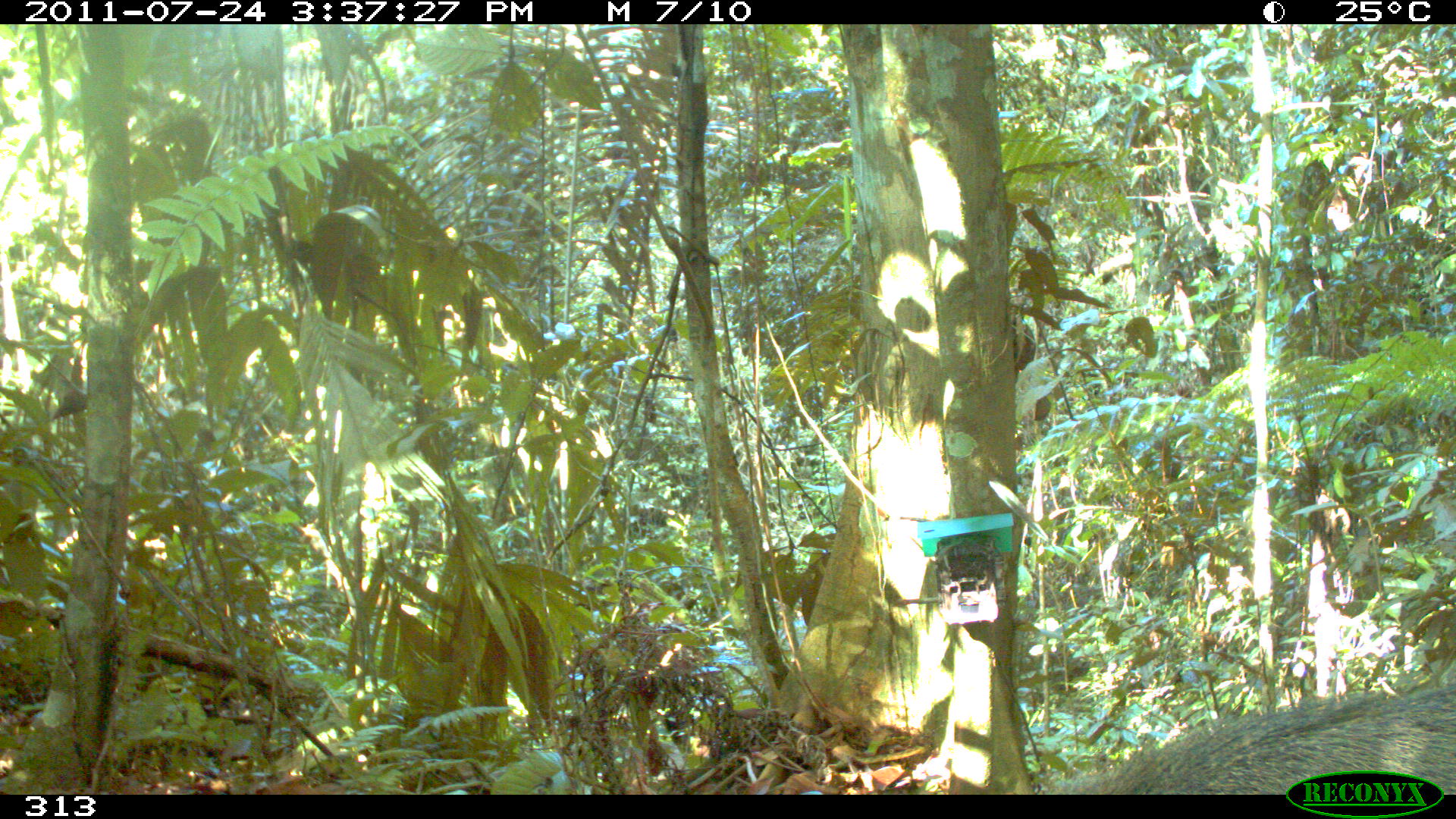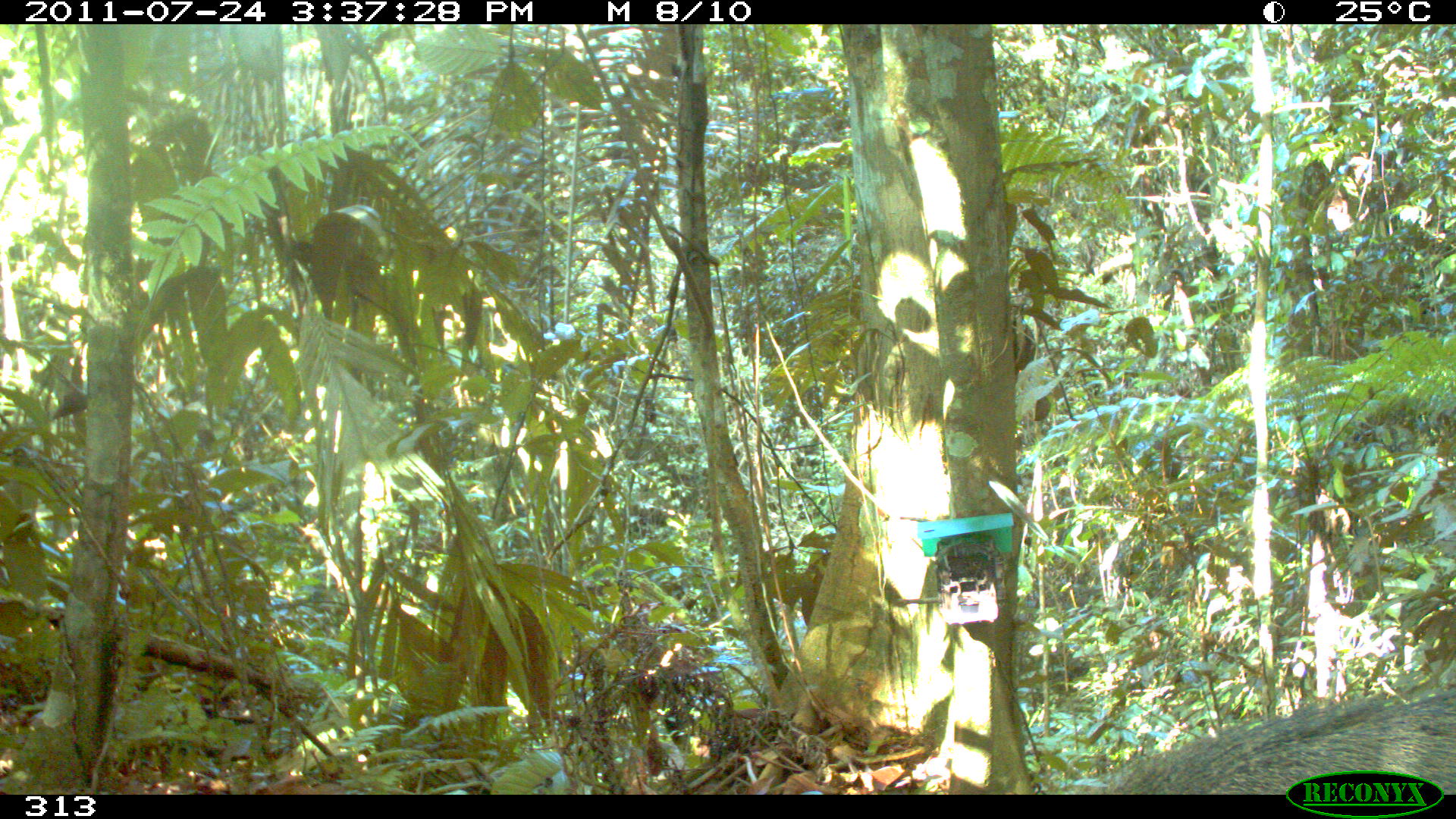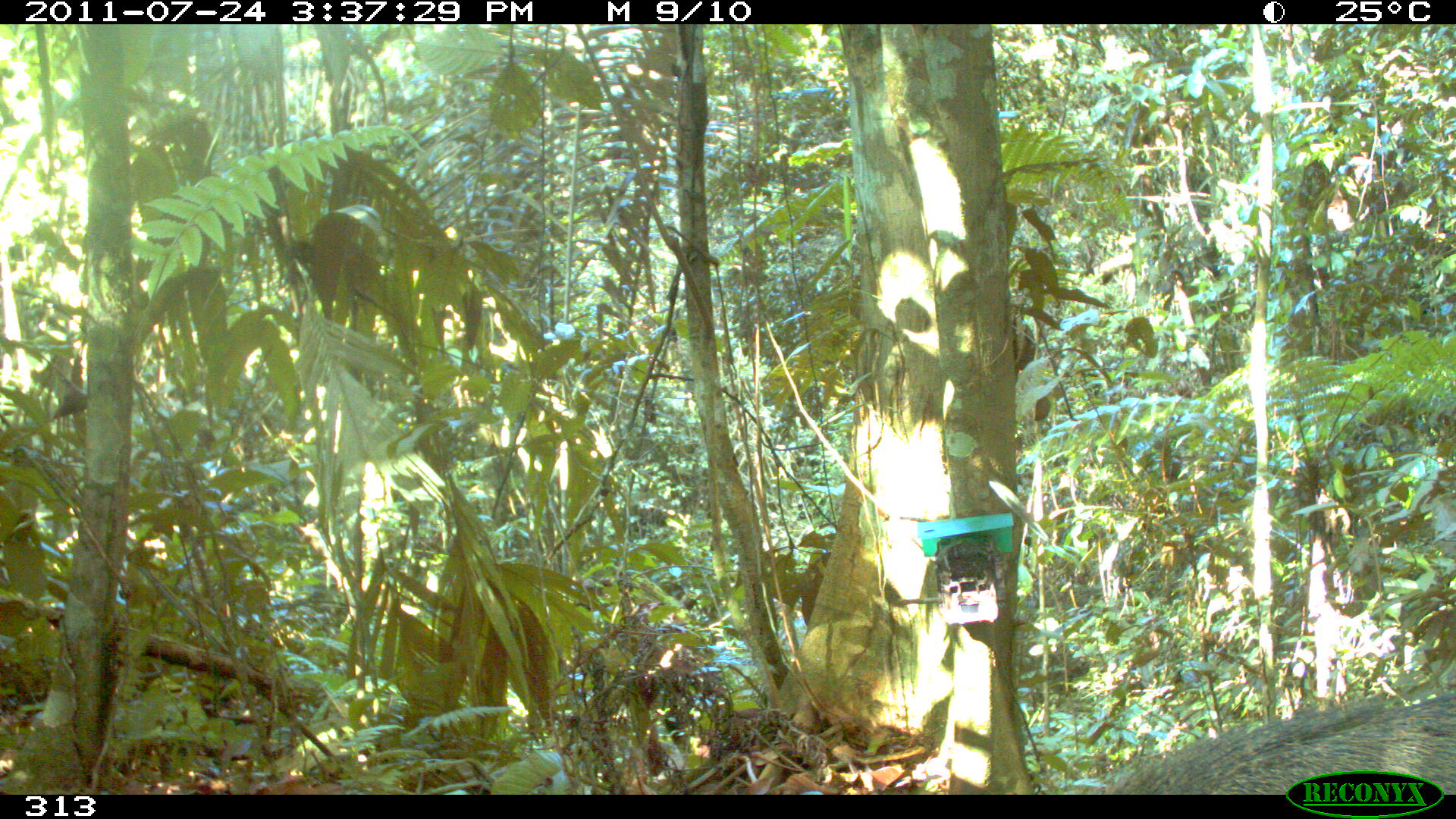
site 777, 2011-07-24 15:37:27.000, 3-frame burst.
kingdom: Animalia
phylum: Chordata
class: Mammalia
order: Artiodactyla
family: Tayassuidae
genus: Pecari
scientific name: Pecari tajacu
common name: collared peccary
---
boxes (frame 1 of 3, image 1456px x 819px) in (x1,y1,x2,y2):
pecari tajacu: (1055,676,1456,792)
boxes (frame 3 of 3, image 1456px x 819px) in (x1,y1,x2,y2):
pecari tajacu: (1090,681,1456,794)